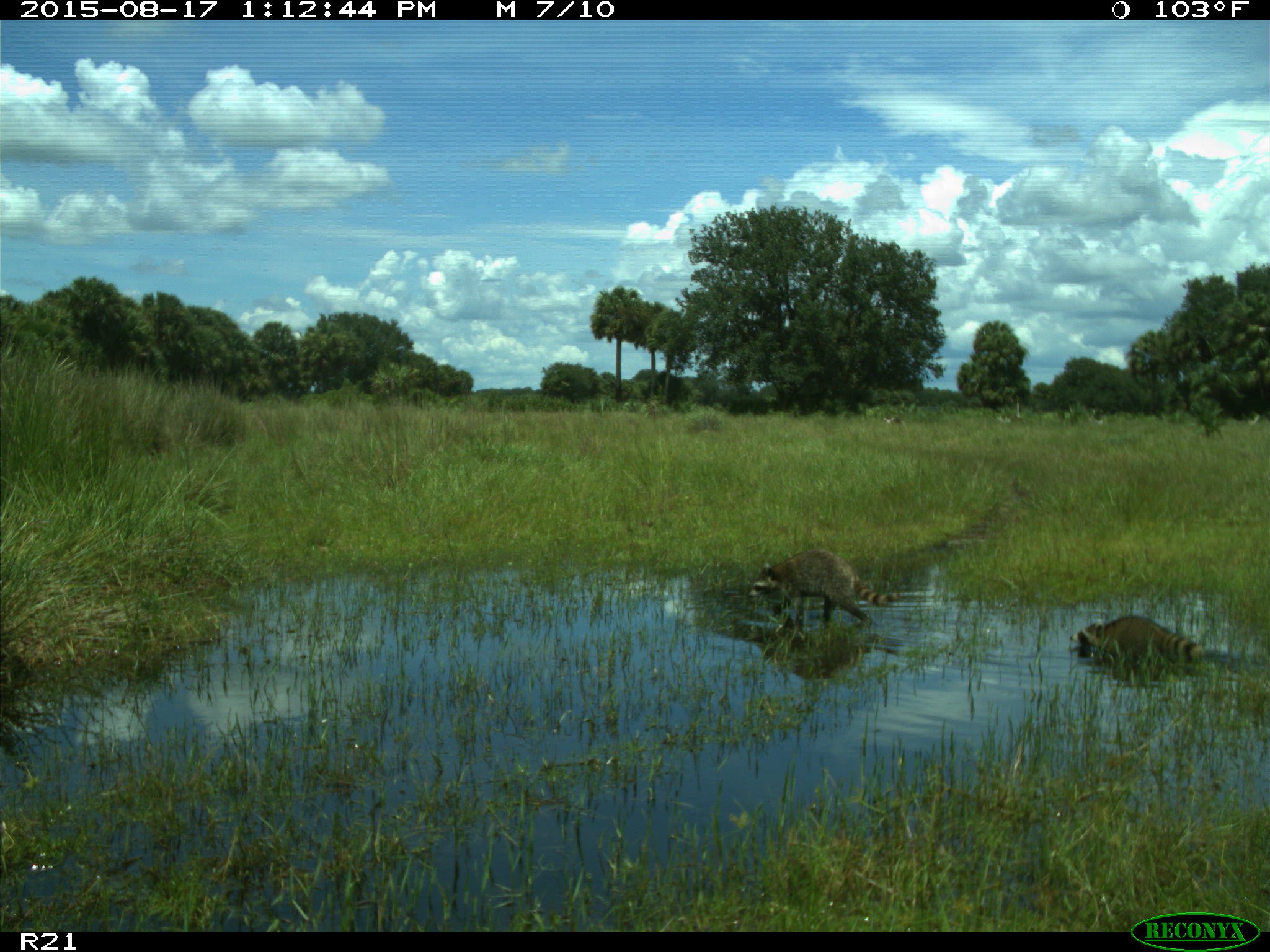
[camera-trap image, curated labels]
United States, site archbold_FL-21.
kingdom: Animalia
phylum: Chordata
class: Mammalia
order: Carnivora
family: Procyonidae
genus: Procyon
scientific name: Procyon lotor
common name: common raccoon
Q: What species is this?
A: Procyon lotor (common raccoon).